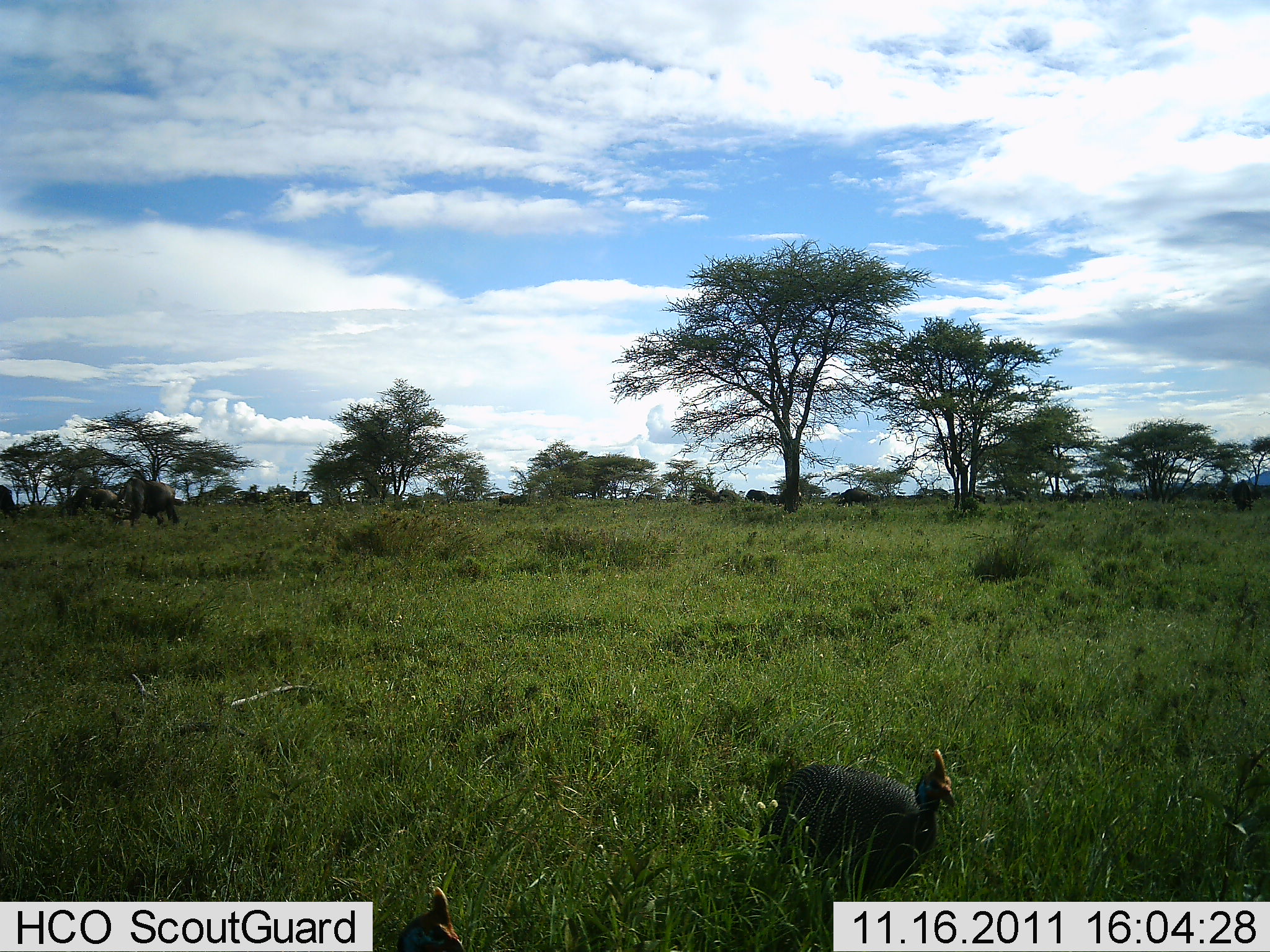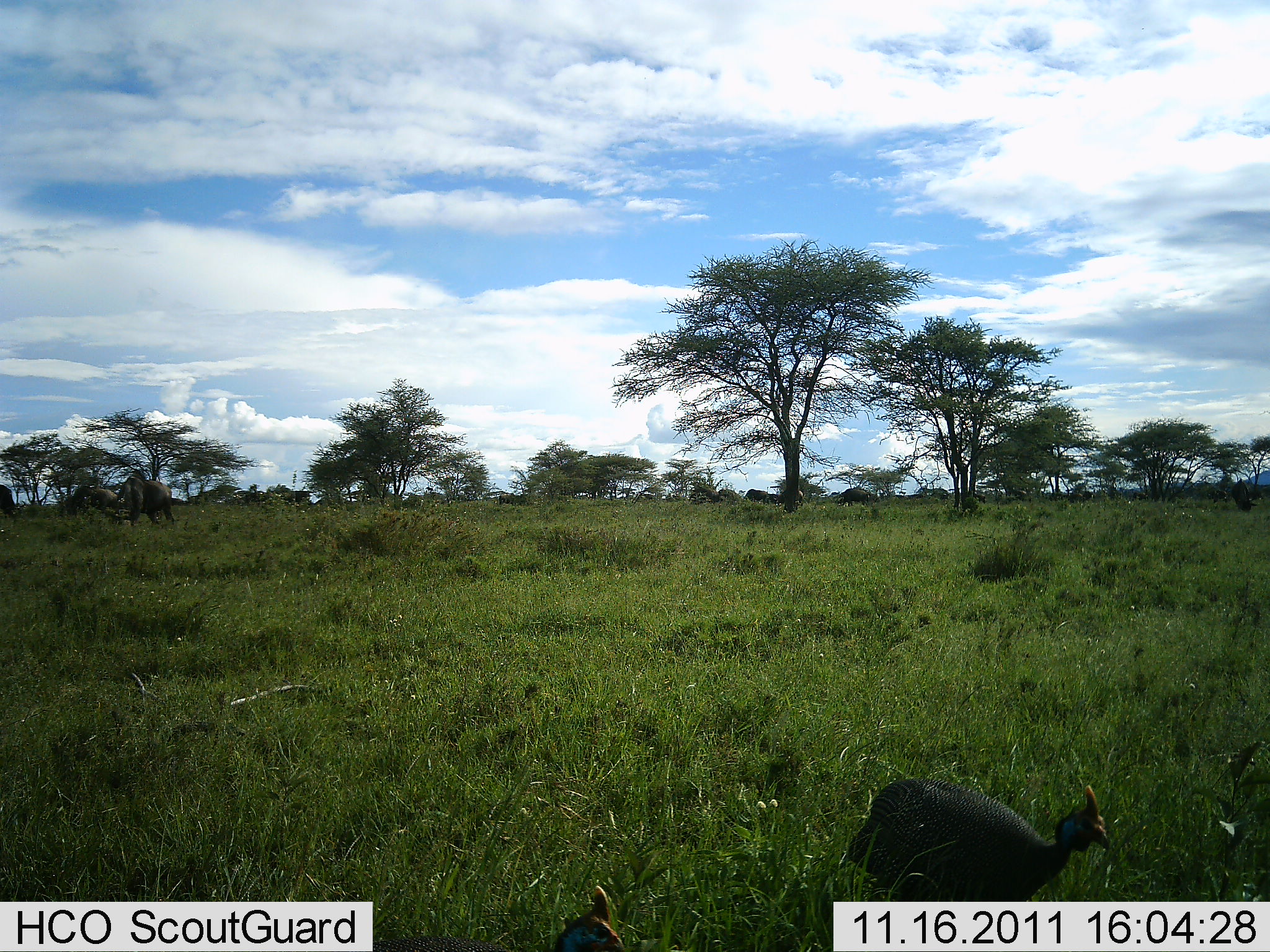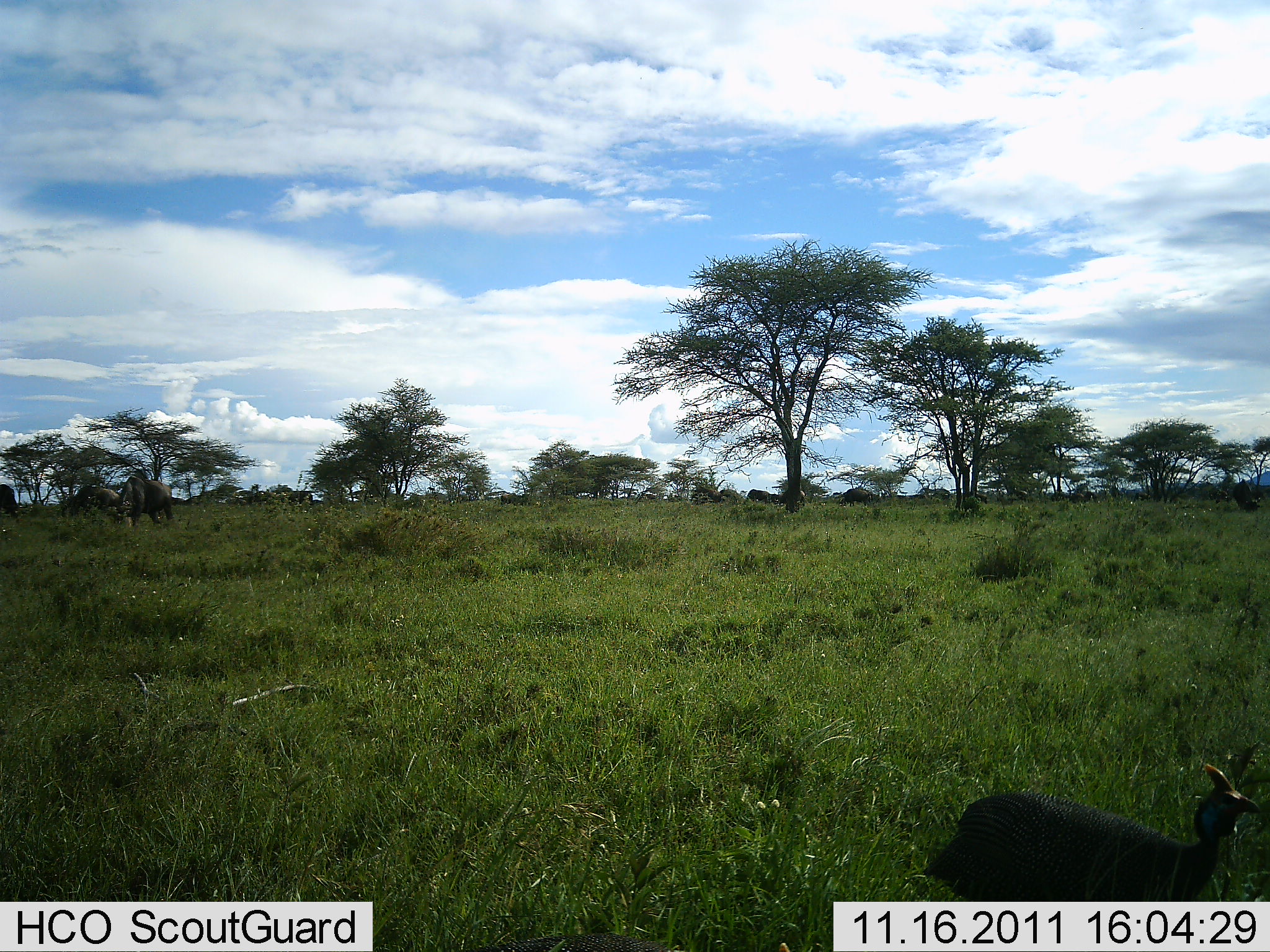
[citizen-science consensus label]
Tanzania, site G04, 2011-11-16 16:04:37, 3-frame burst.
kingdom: Animalia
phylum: Chordata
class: Aves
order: Galliformes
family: Numididae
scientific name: Numididae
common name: guinea fowl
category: guineafowl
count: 1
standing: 6%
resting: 0%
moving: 100%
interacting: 0%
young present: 0%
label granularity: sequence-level